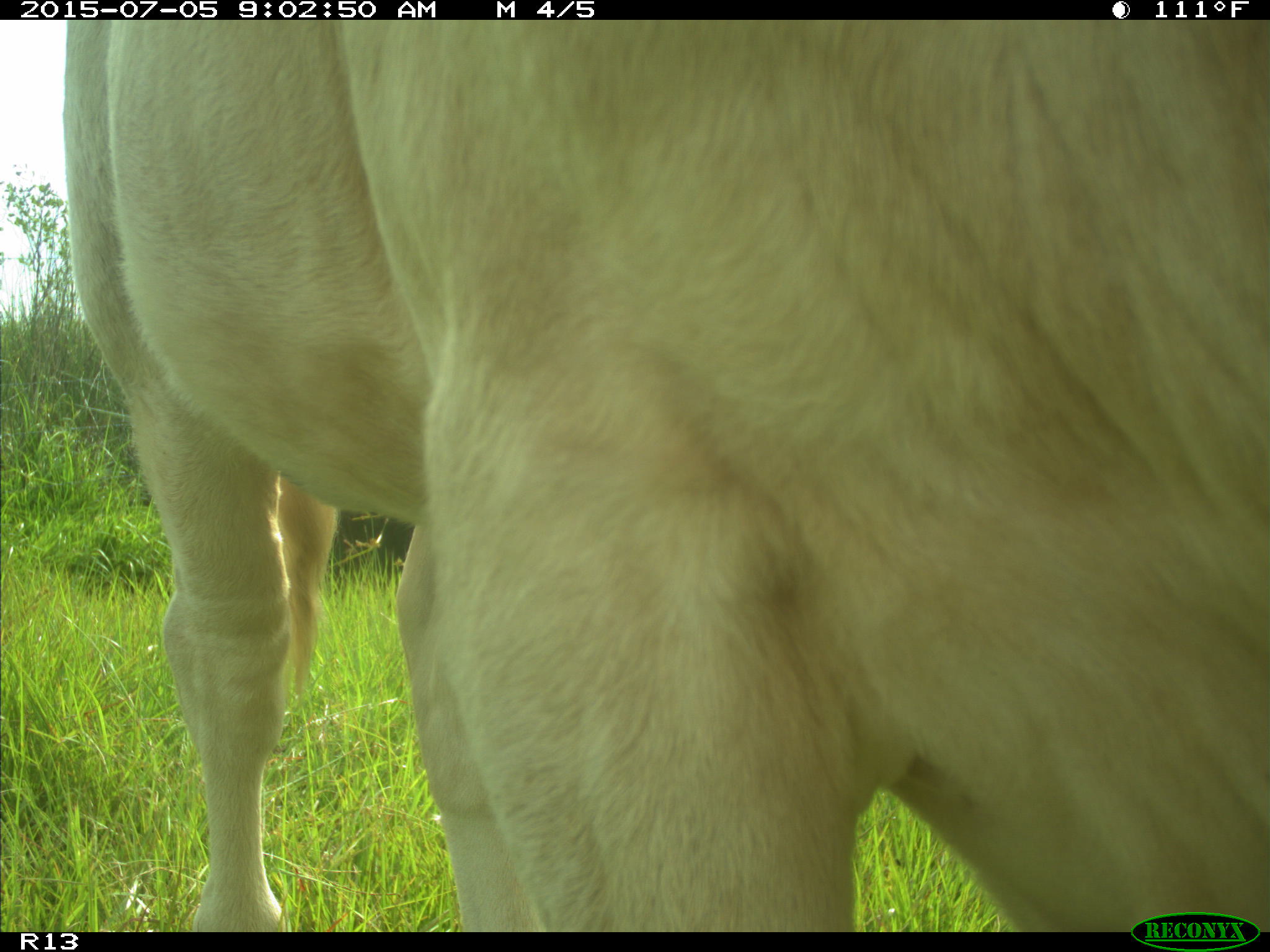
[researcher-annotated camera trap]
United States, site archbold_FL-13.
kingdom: Animalia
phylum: Chordata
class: Mammalia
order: Artiodactyla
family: Bovidae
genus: Bos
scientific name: Bos taurus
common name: domestic cow